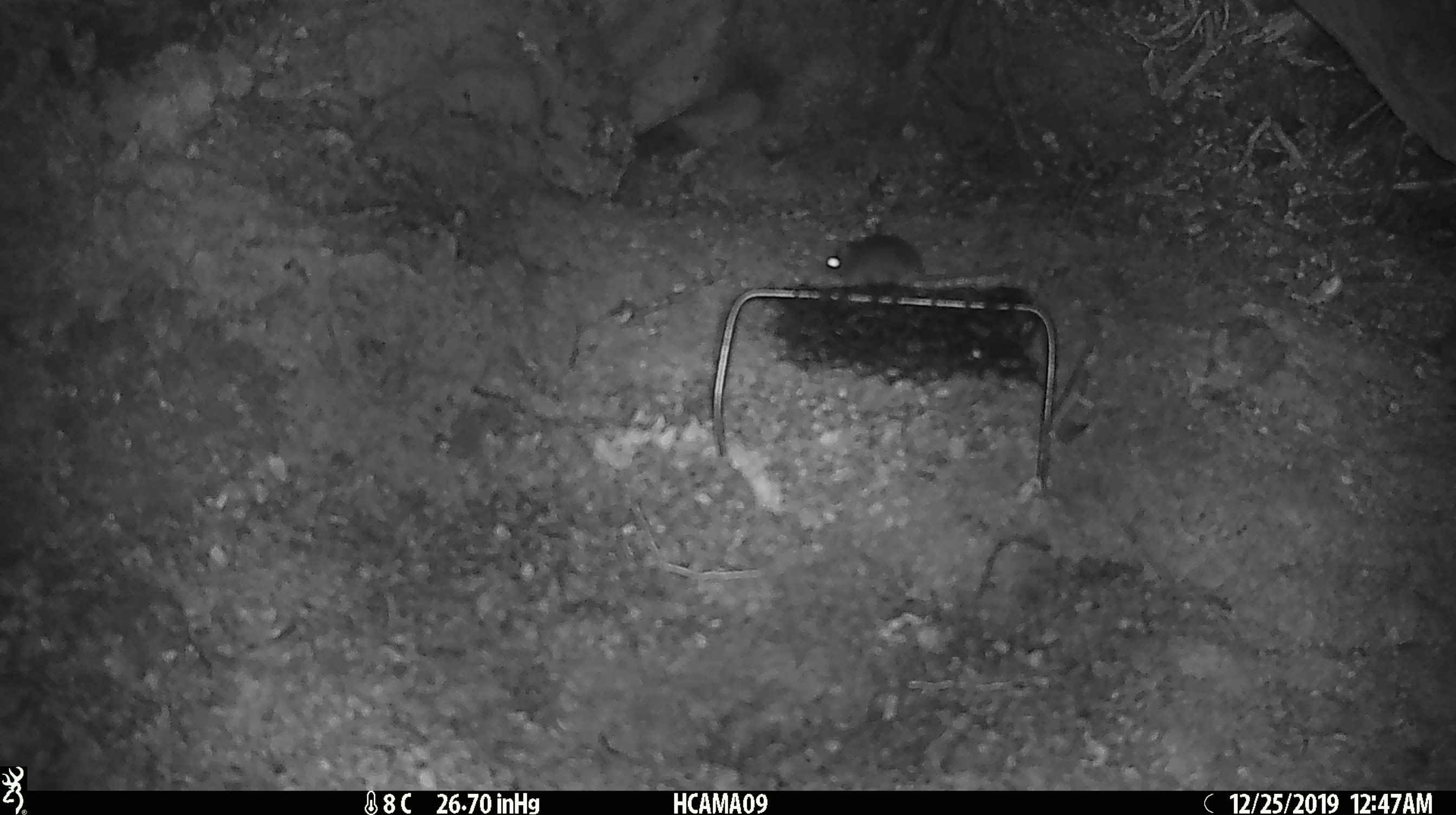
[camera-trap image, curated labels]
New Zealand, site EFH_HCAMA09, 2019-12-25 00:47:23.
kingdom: Animalia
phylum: Chordata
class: Mammalia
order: Rodentia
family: Muridae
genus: Mus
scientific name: Mus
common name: mouse